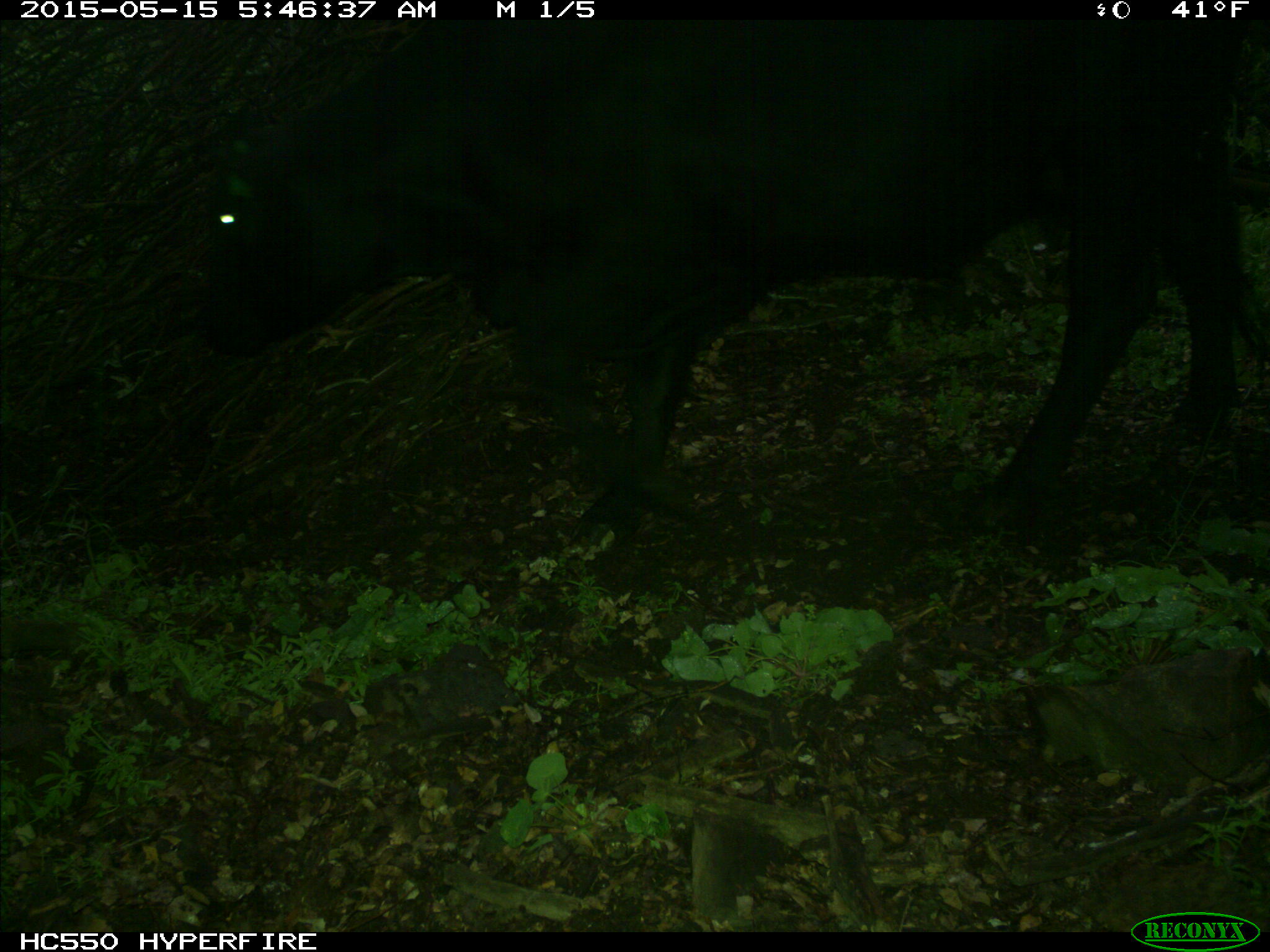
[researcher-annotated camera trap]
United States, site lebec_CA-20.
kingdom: Animalia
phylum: Chordata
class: Mammalia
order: Artiodactyla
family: Bovidae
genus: Bos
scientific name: Bos taurus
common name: domestic cow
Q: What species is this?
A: Bos taurus (domestic cow).